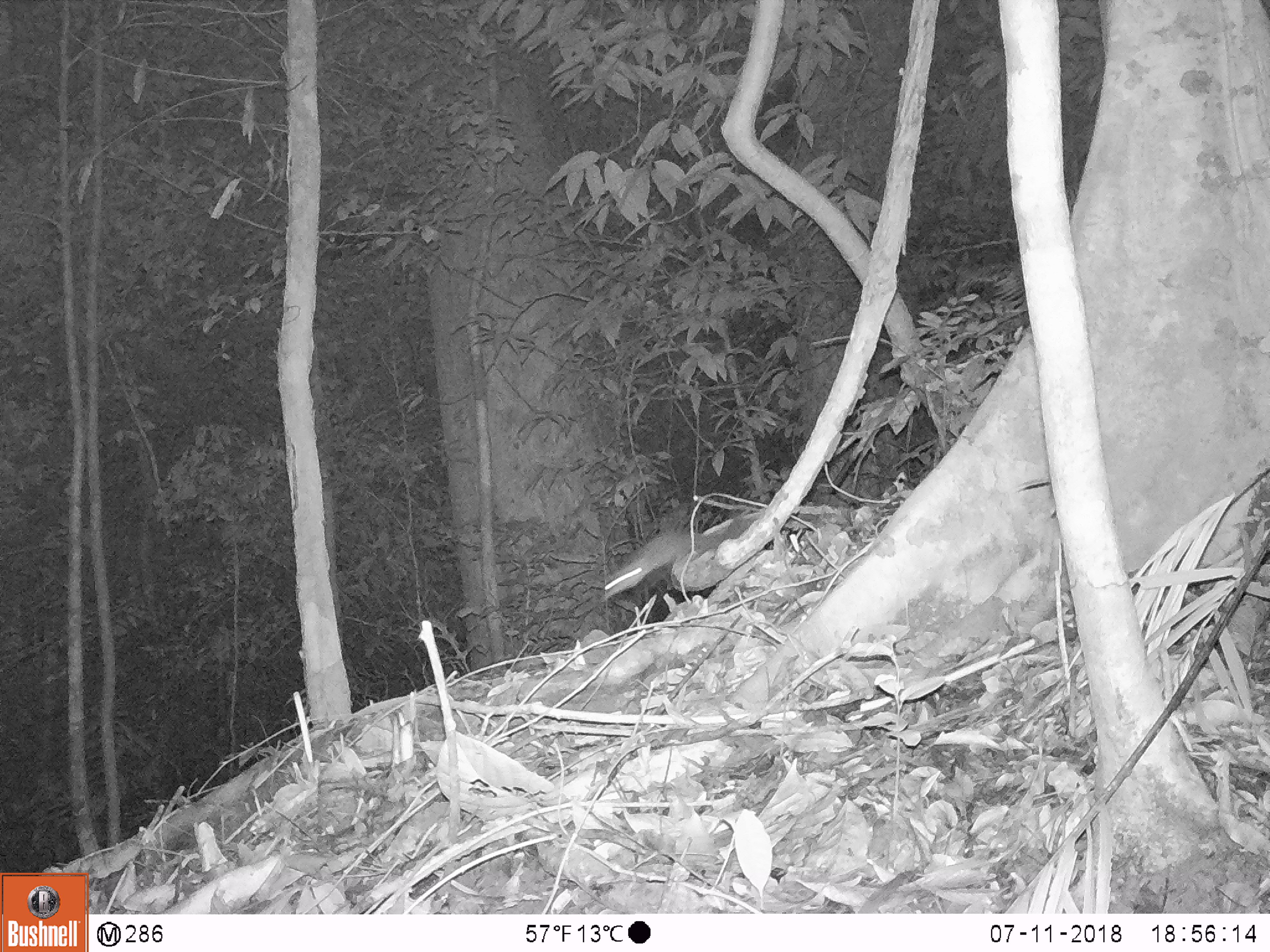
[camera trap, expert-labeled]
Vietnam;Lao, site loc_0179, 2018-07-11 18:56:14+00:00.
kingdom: Animalia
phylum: Chordata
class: Mammalia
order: Rodentia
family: Muridae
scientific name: Muridae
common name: old-world mice and rats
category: unidentified murid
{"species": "unidentified murid (old-world mice and rats) (Muridae)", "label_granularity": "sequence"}